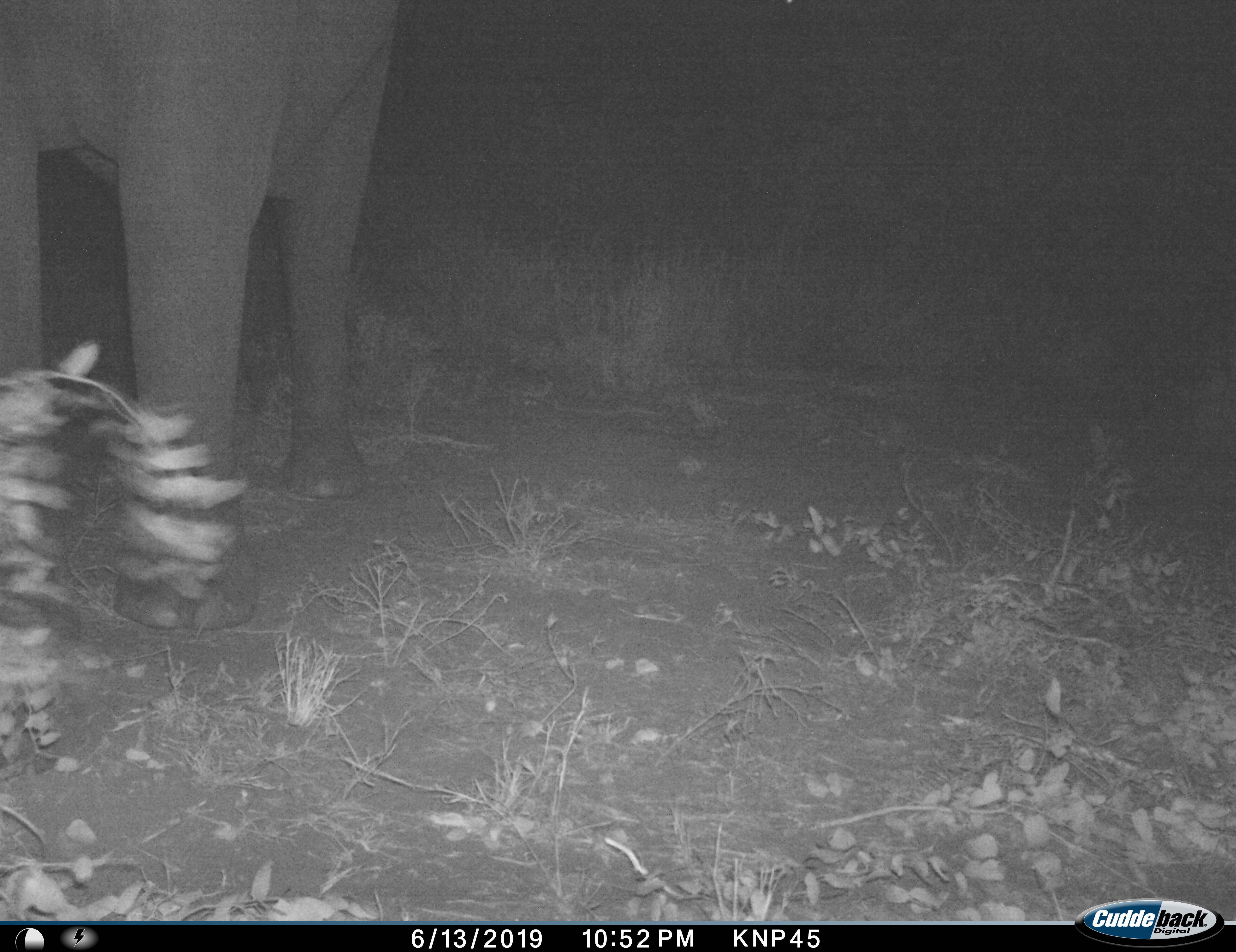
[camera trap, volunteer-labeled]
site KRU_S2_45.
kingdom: Animalia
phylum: Chordata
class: Mammalia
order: Proboscidea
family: Elephantidae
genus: Loxodonta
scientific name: Loxodonta africana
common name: african bush elephant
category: elephant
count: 1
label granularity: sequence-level